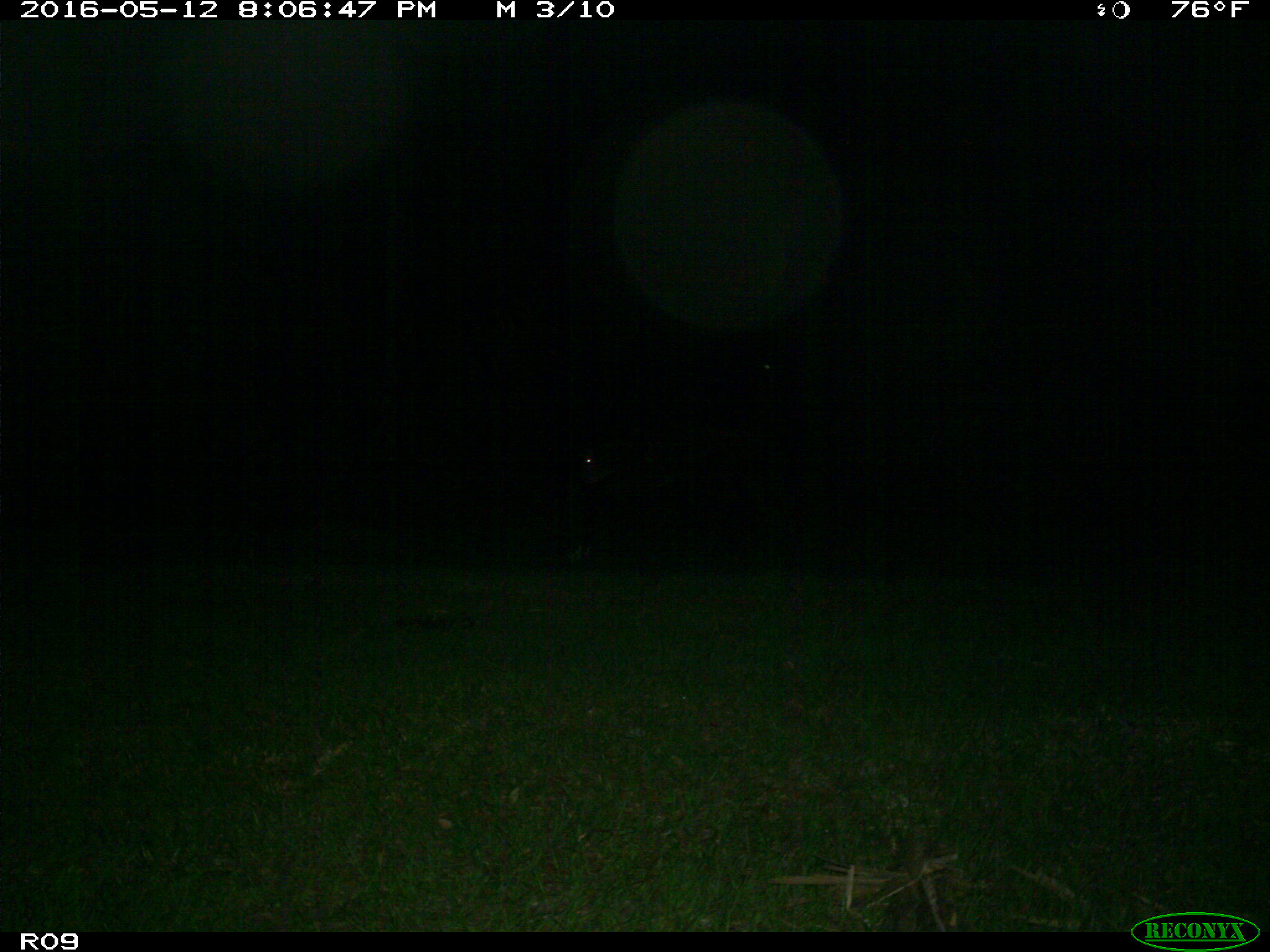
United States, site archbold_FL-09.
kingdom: Animalia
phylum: Chordata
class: Mammalia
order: Artiodactyla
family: Bovidae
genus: Bos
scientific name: Bos taurus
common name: domestic cow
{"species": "Bos taurus (domestic cow)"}